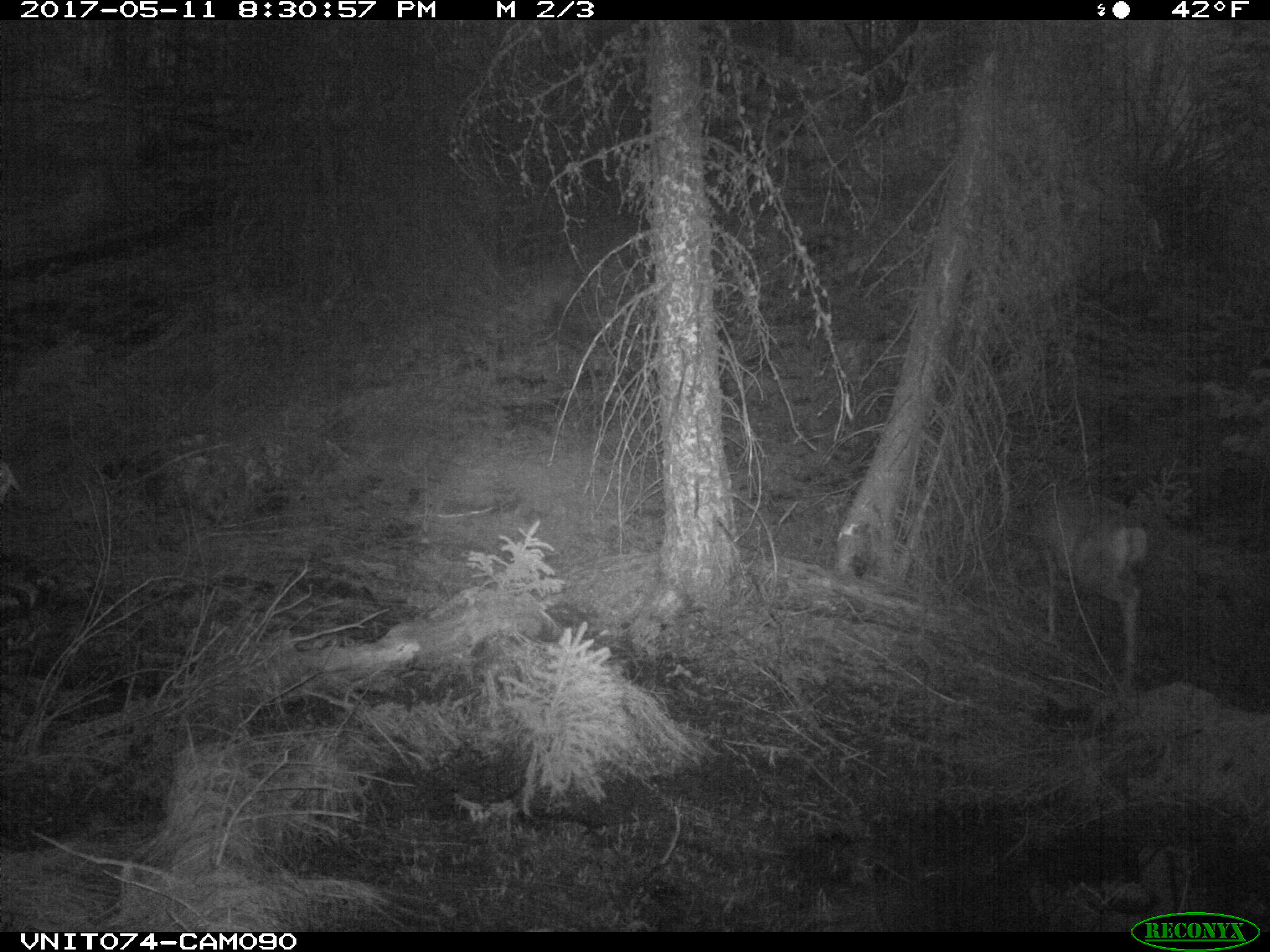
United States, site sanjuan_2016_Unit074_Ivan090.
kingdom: Animalia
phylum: Chordata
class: Mammalia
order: Artiodactyla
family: Cervidae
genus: Odocoileus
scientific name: Odocoileus hemionus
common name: mule deer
Odocoileus hemionus (mule deer).